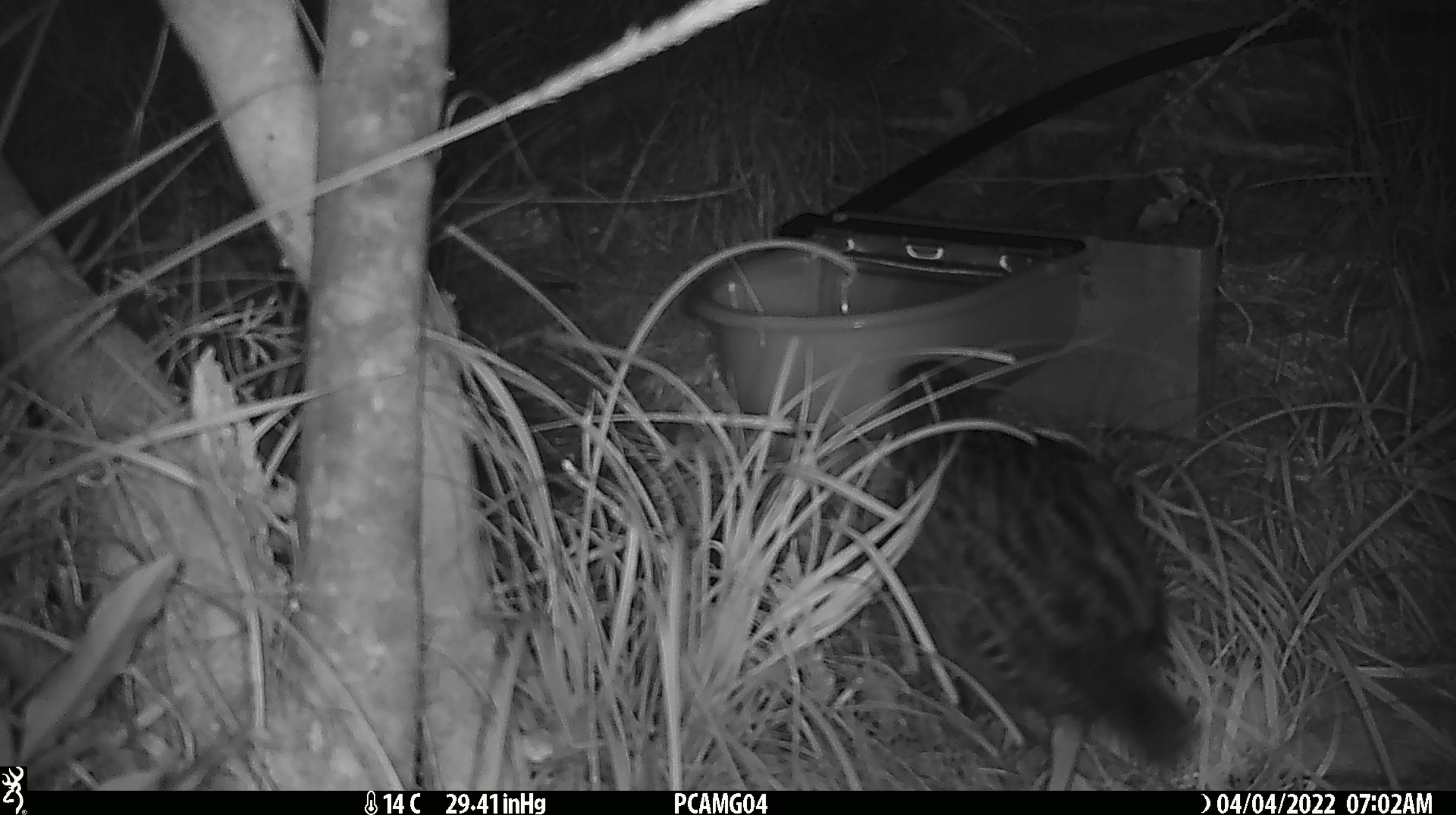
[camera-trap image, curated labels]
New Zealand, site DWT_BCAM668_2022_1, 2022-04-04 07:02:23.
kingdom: Animalia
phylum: Chordata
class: Aves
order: Gruiformes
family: Rallidae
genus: Gallirallus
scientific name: Gallirallus australis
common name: weka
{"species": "weka (Gallirallus australis)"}